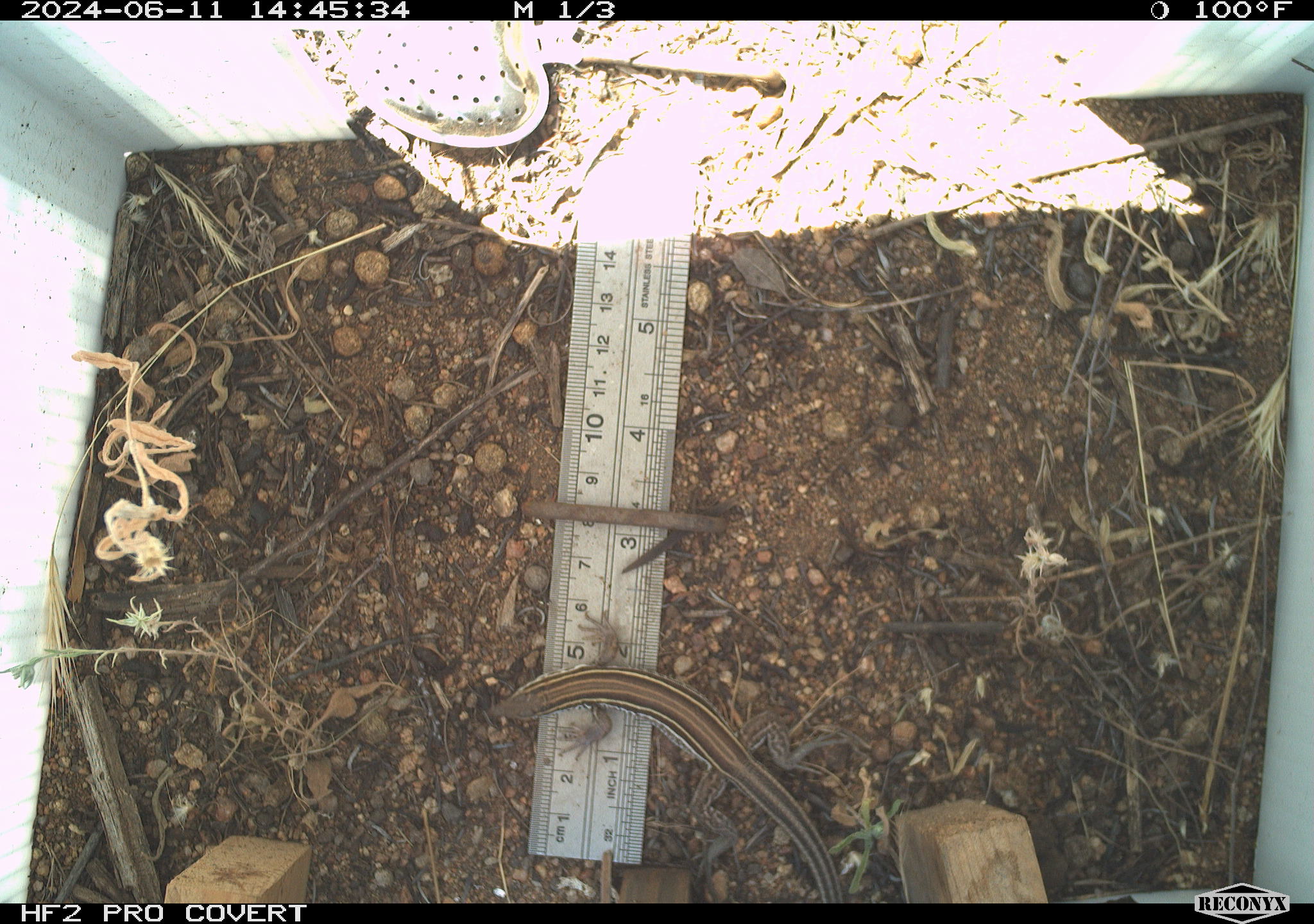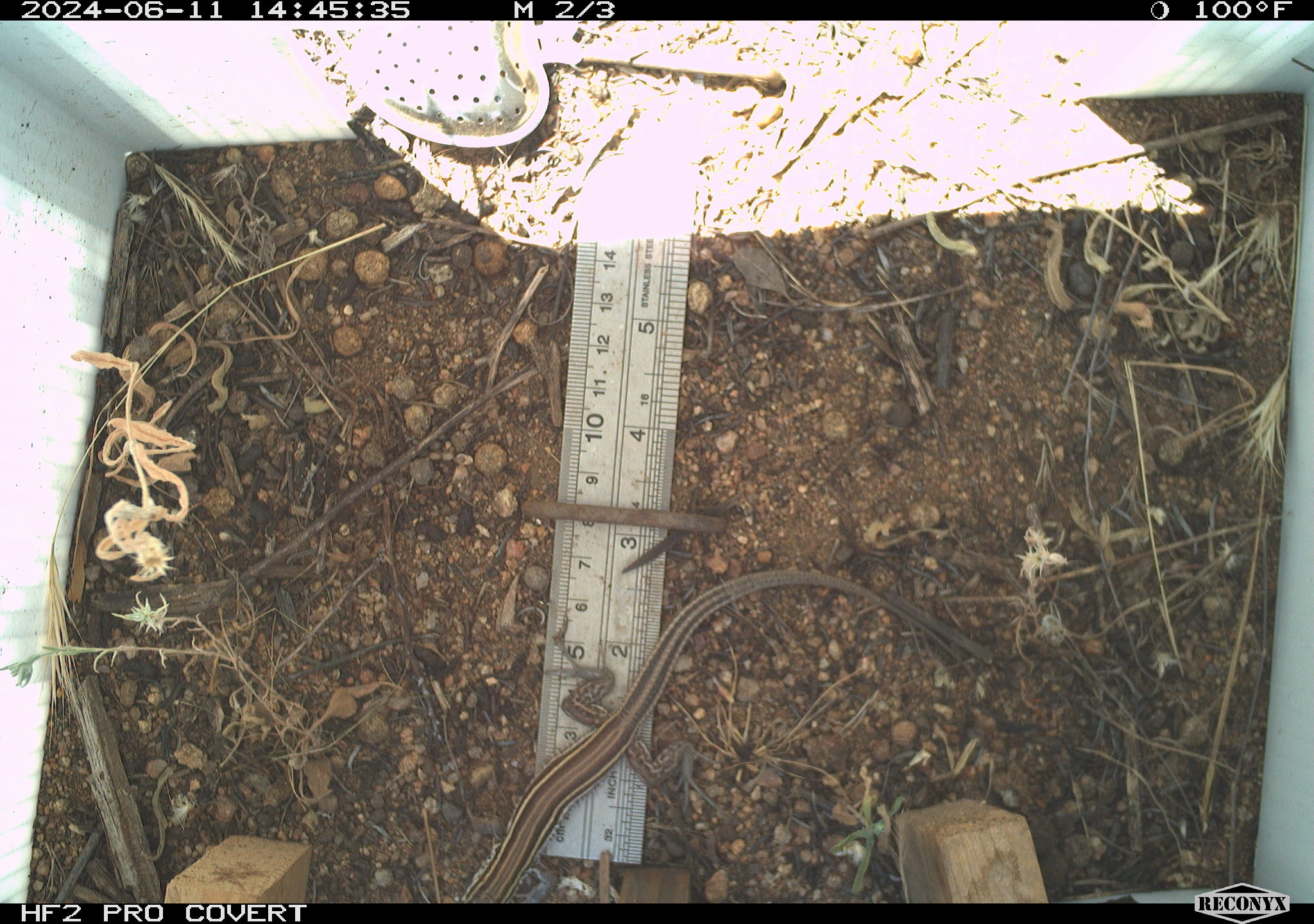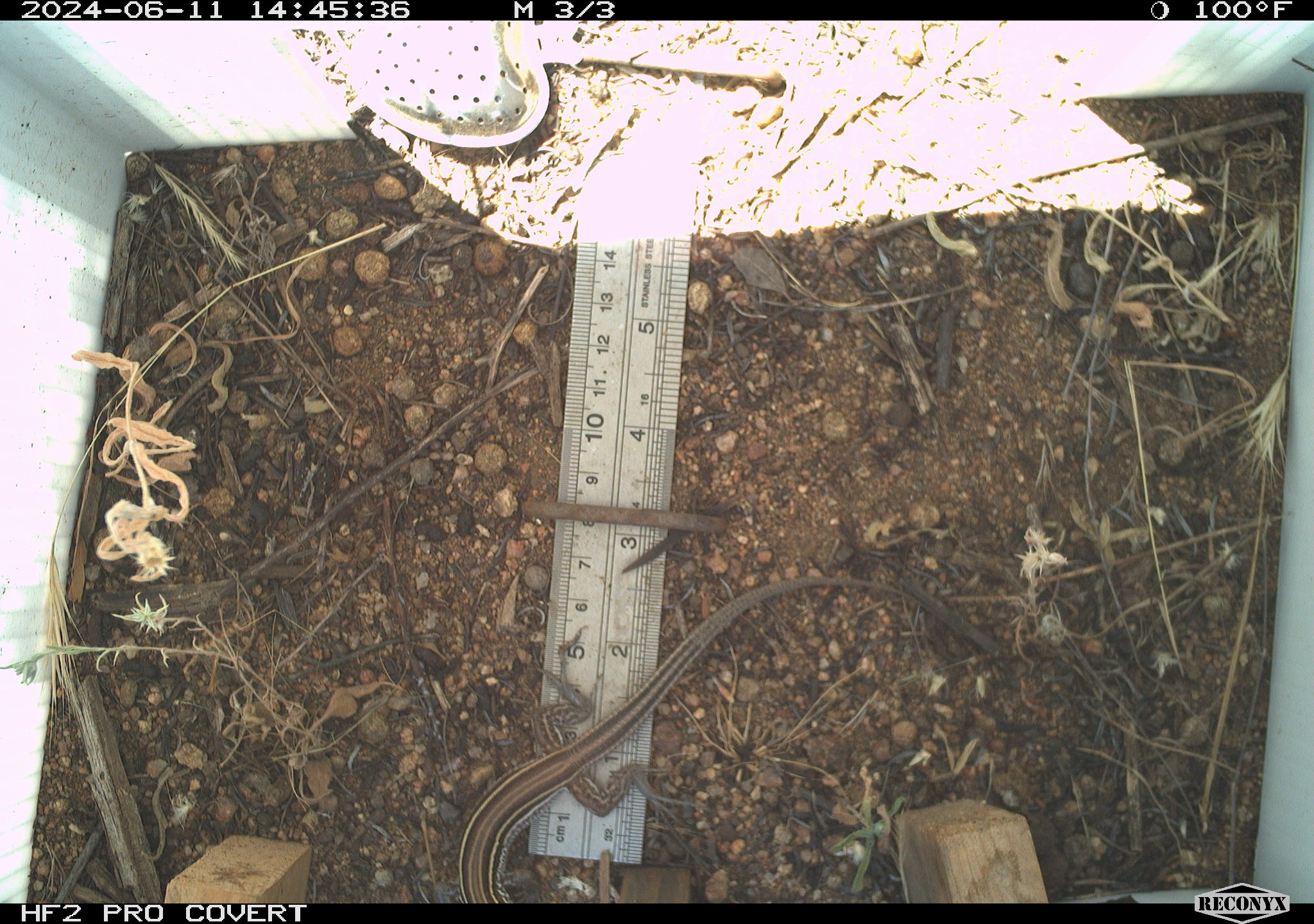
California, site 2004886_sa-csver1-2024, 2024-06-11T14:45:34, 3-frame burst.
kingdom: Animalia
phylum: Chordata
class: Reptilia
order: Squamata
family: Scincidae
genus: Plestiodon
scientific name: Plestiodon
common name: blue-tailed skinks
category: plestiodon species